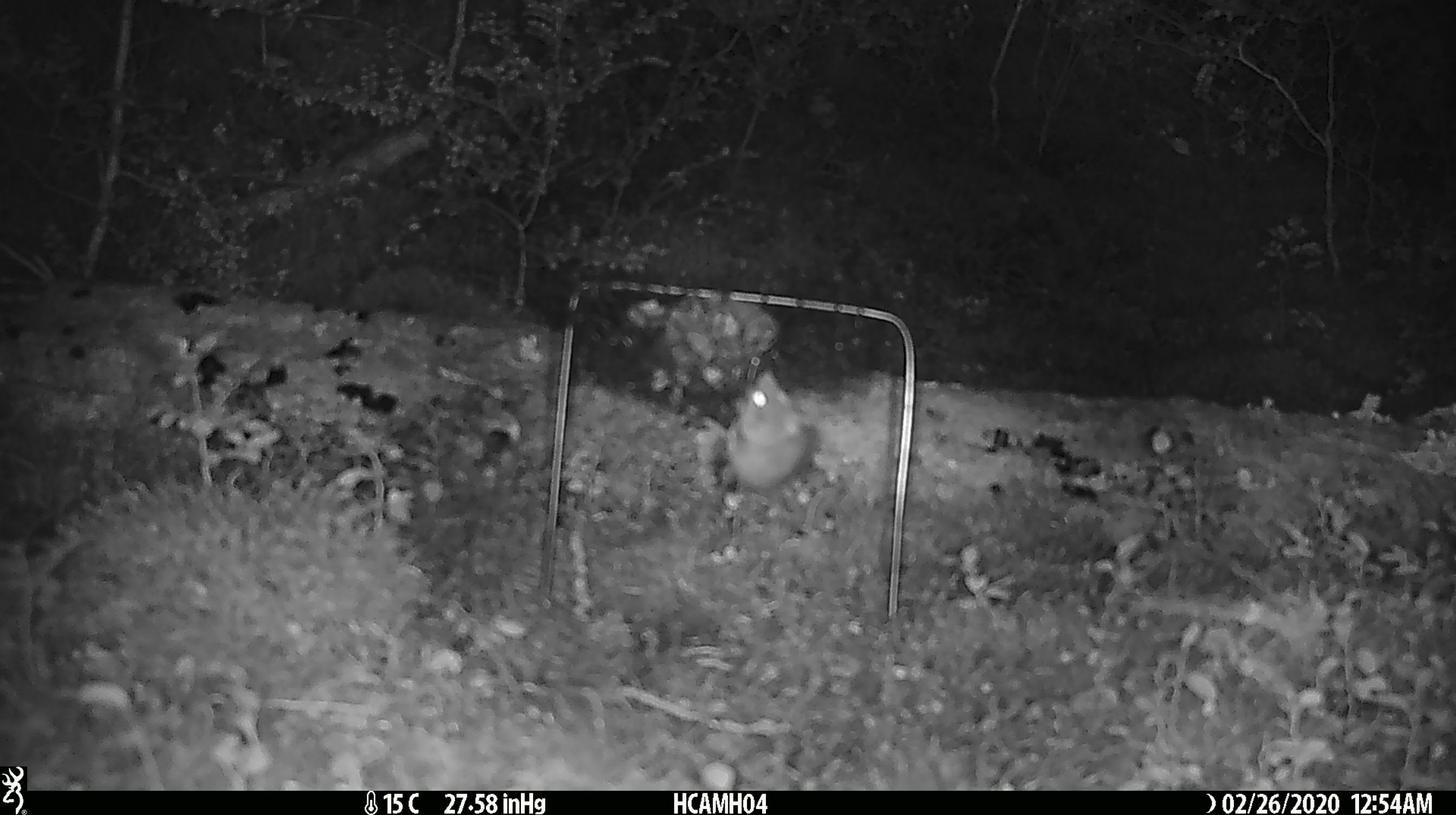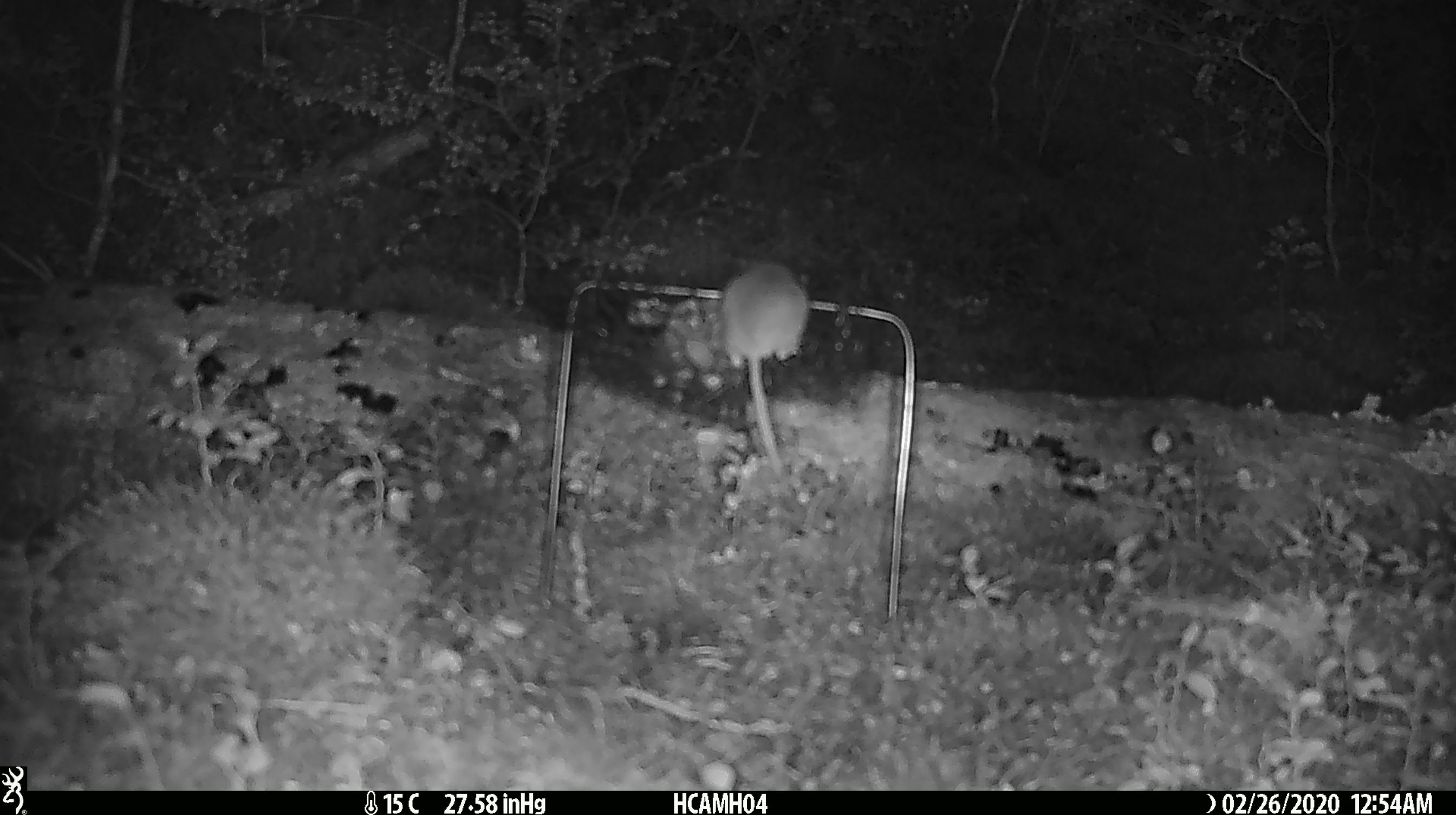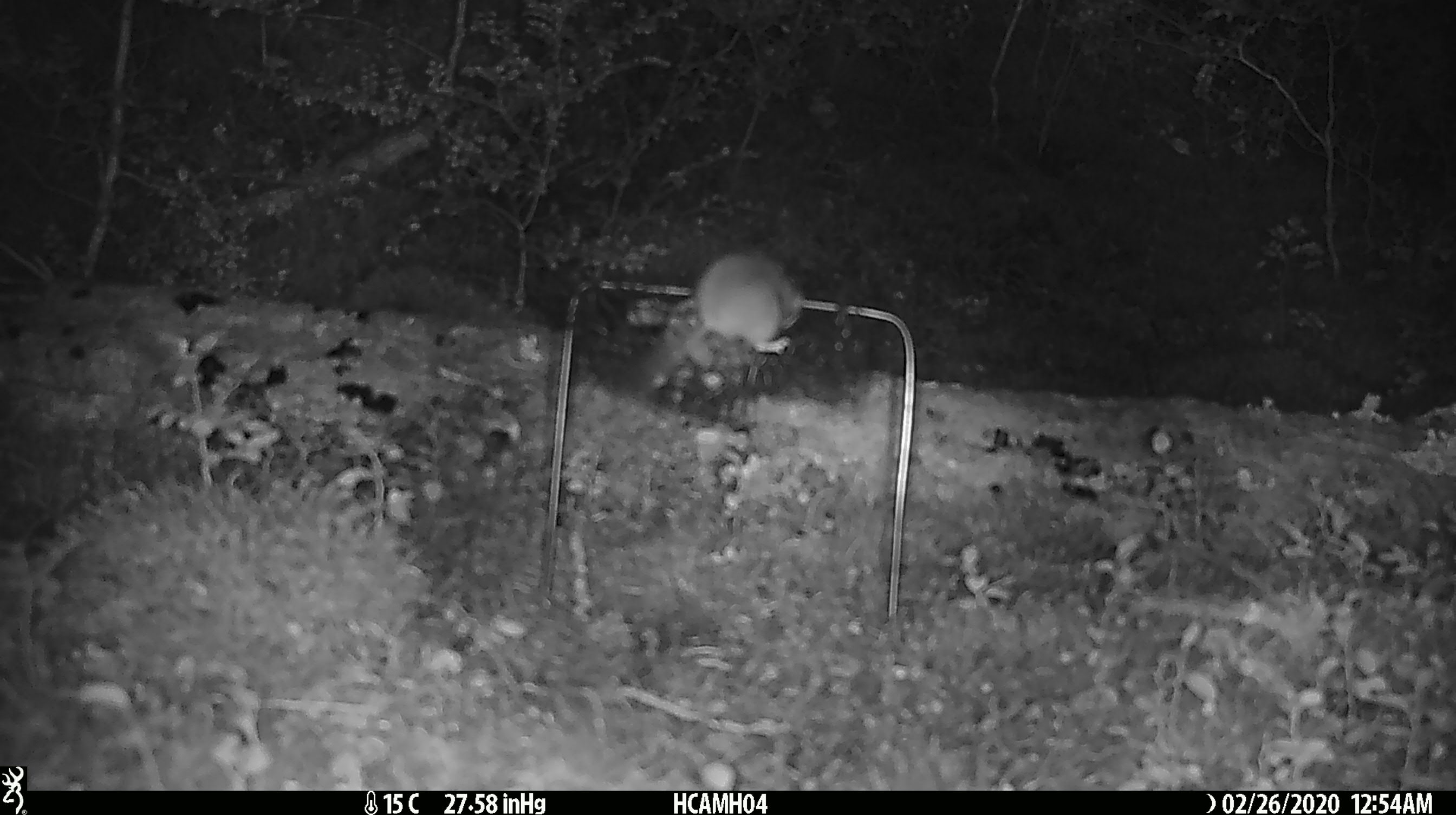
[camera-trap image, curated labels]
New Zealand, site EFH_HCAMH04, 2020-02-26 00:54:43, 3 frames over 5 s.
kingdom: Animalia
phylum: Chordata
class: Mammalia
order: Rodentia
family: Muridae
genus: Mus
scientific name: Mus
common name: mouse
Mouse (Mus).